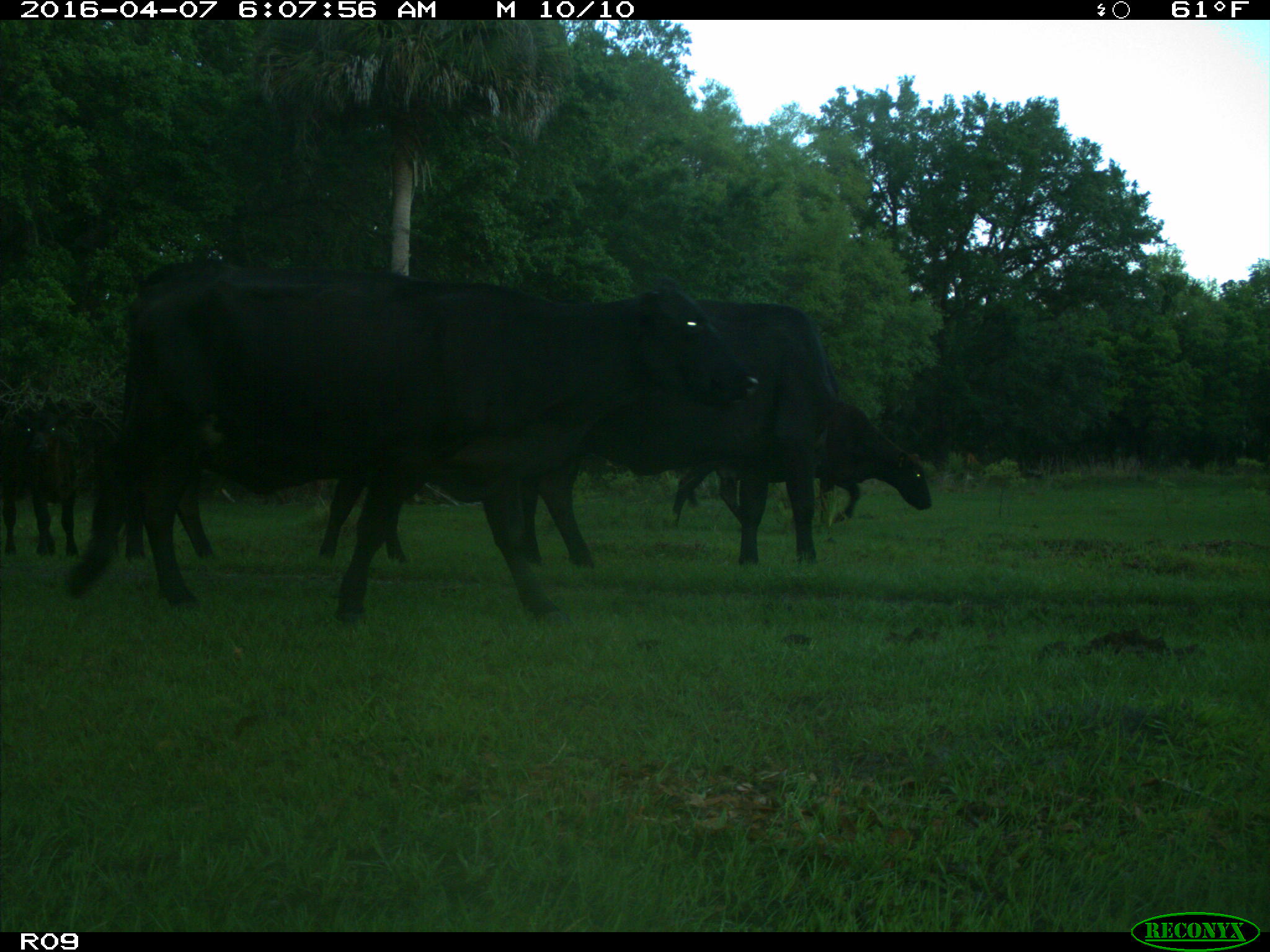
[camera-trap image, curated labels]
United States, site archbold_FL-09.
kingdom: Animalia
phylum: Chordata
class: Mammalia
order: Artiodactyla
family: Bovidae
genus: Bos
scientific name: Bos taurus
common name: domestic cow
Bos taurus (domestic cow).